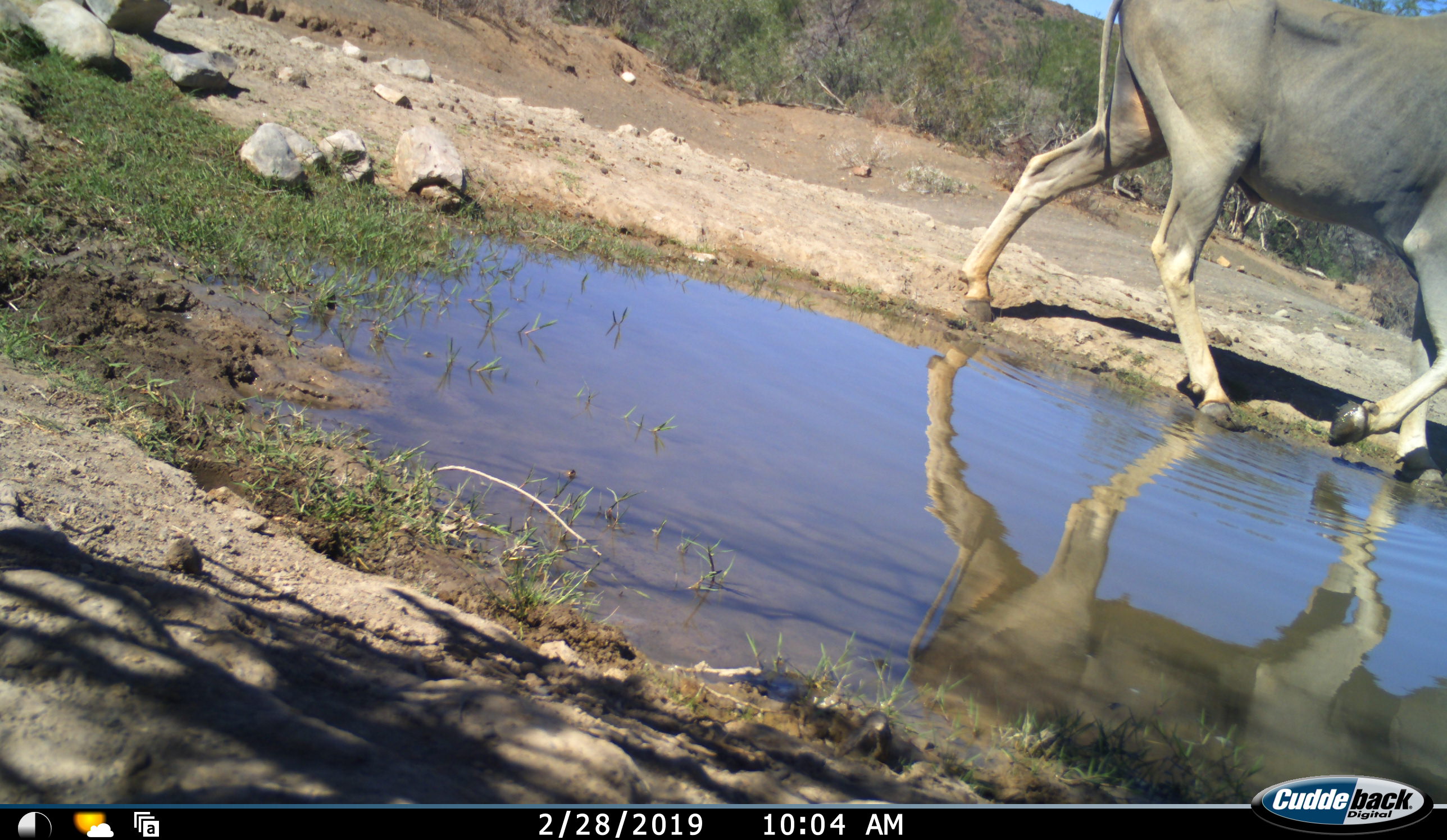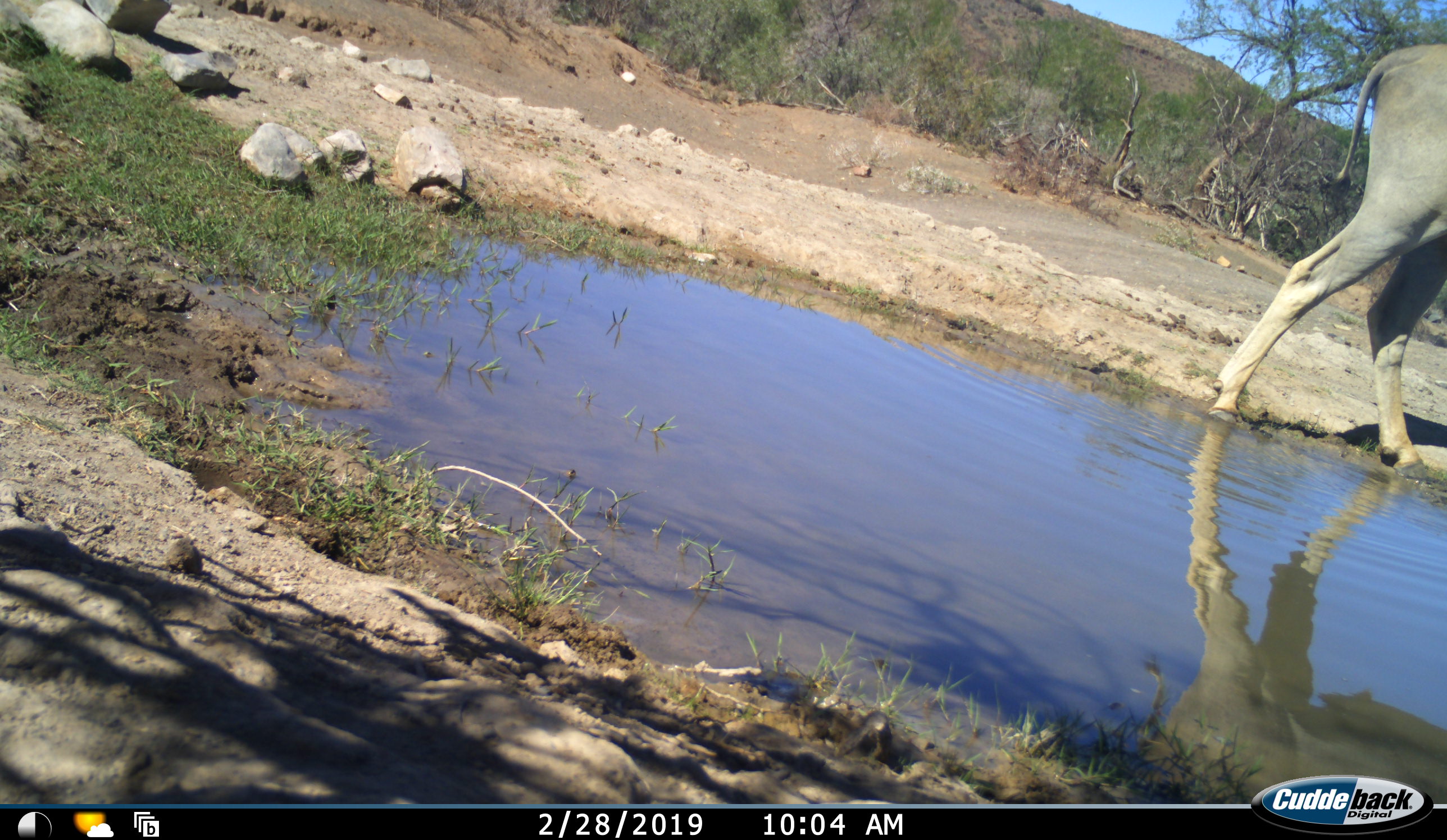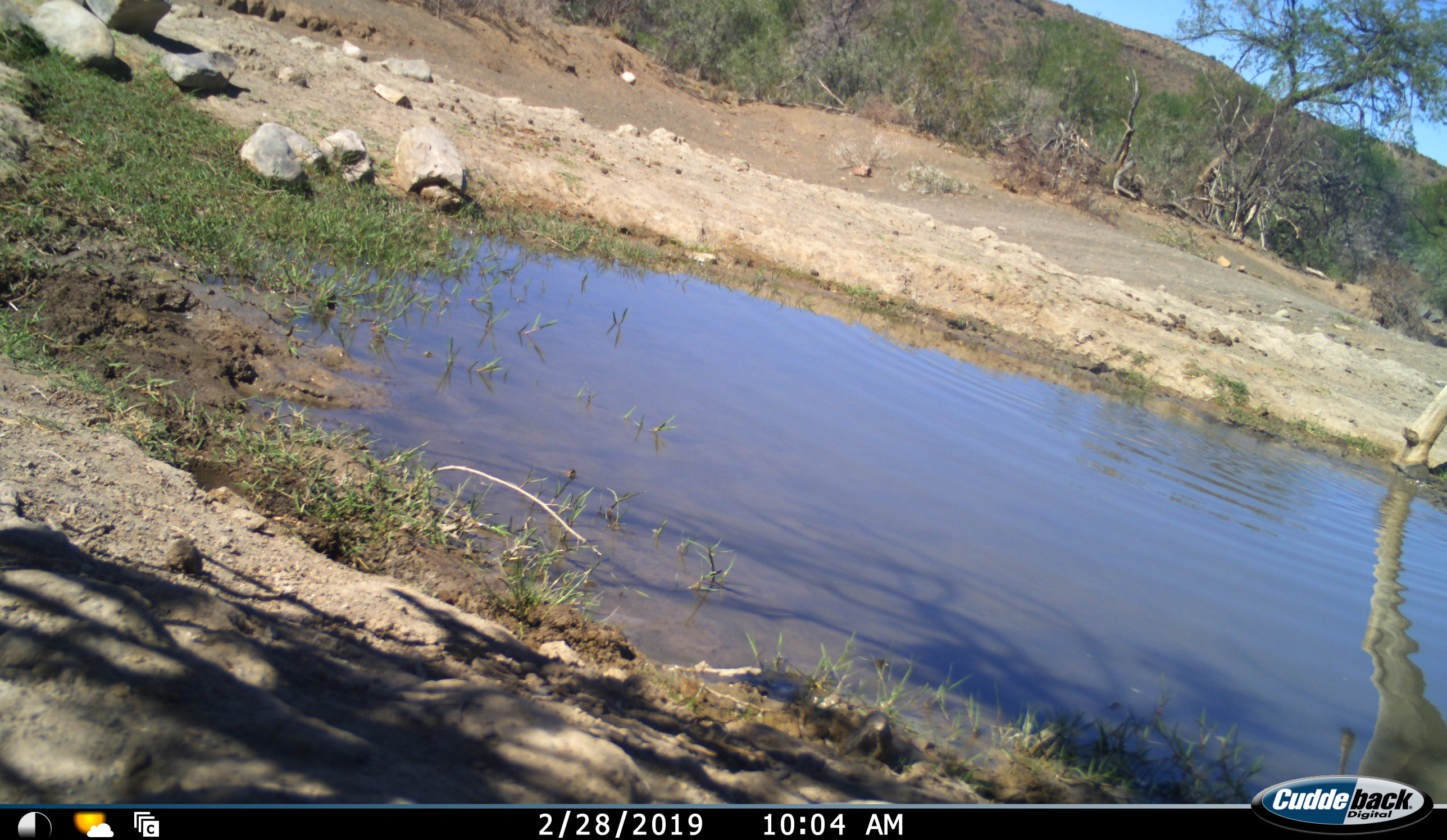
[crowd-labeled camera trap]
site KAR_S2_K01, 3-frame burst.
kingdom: Animalia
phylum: Chordata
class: Mammalia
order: Artiodactyla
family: Bovidae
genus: Tragelaphus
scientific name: Tragelaphus oryx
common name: eland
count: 1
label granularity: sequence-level